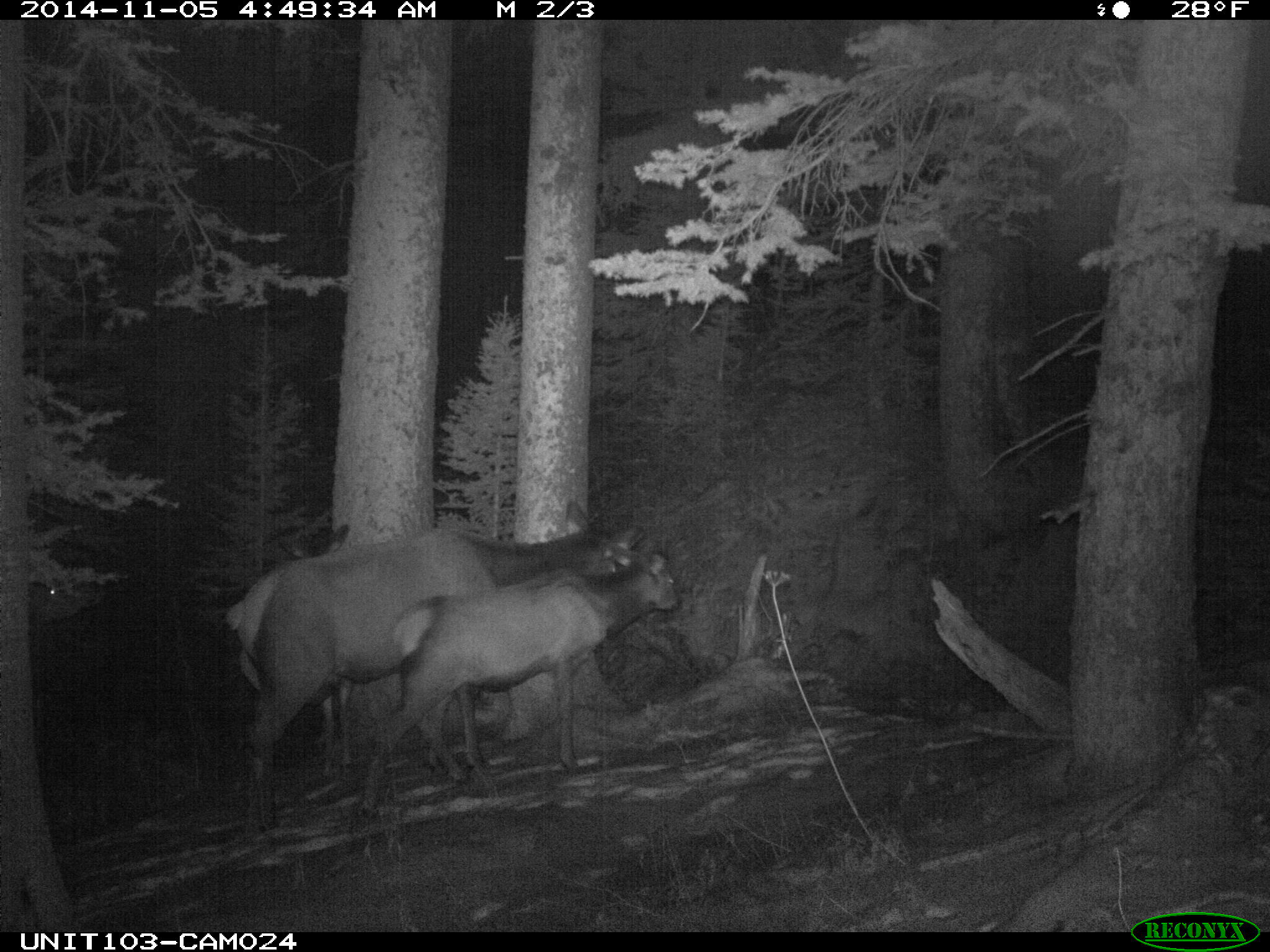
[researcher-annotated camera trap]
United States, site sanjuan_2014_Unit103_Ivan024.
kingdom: Animalia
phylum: Chordata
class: Mammalia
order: Artiodactyla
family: Cervidae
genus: Cervus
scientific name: Cervus elaphus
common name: red deer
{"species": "Cervus elaphus (red deer)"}